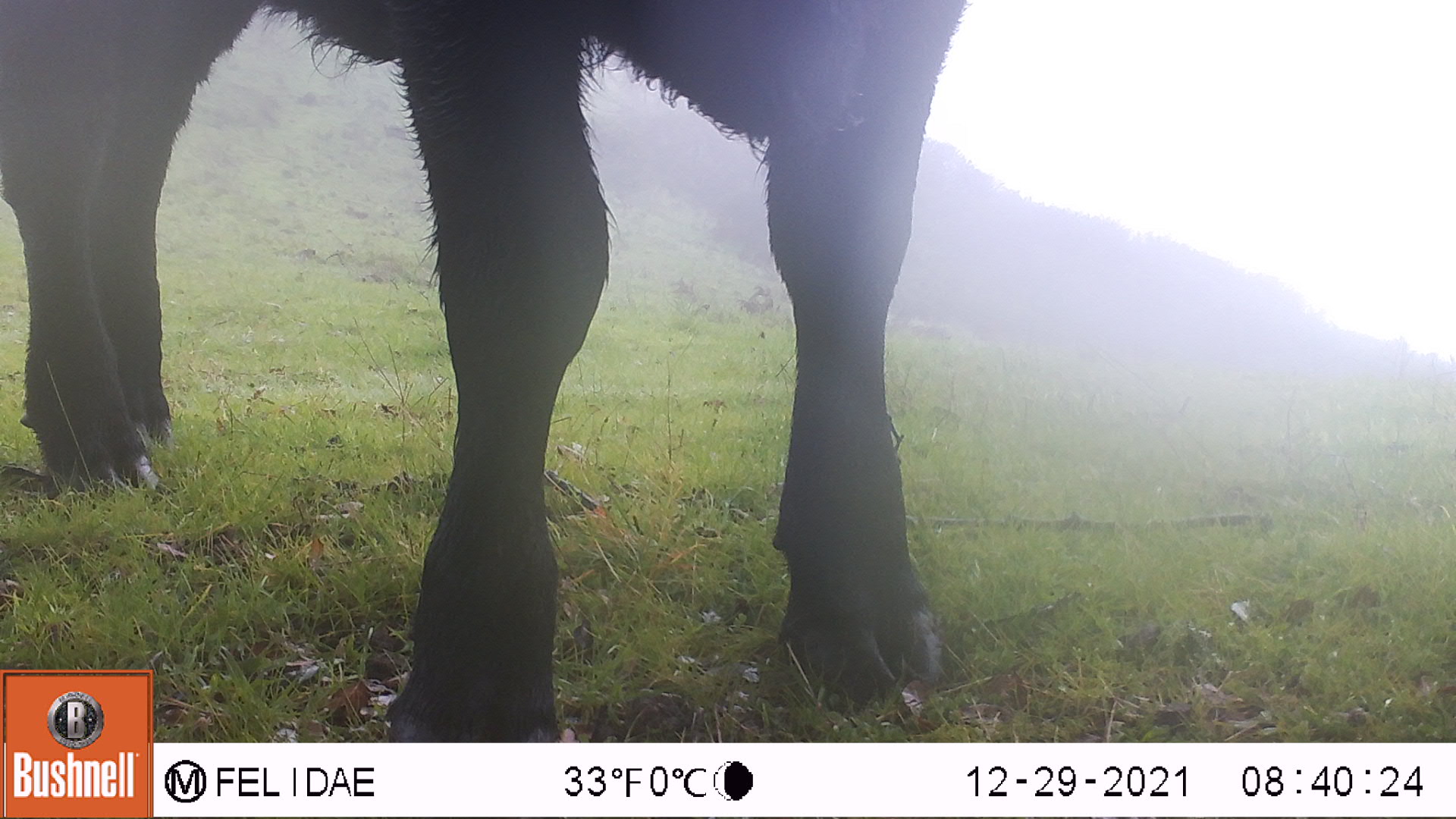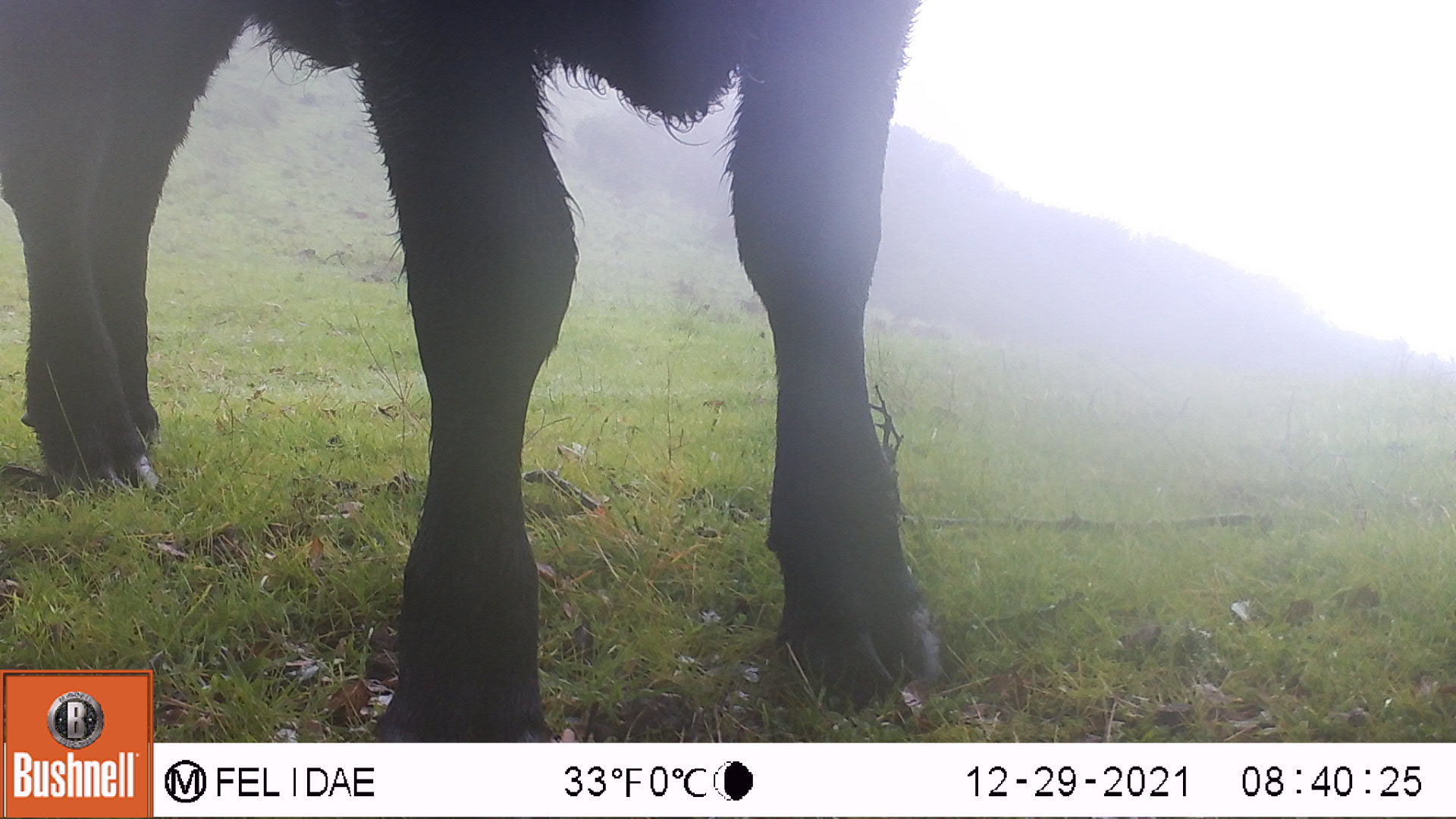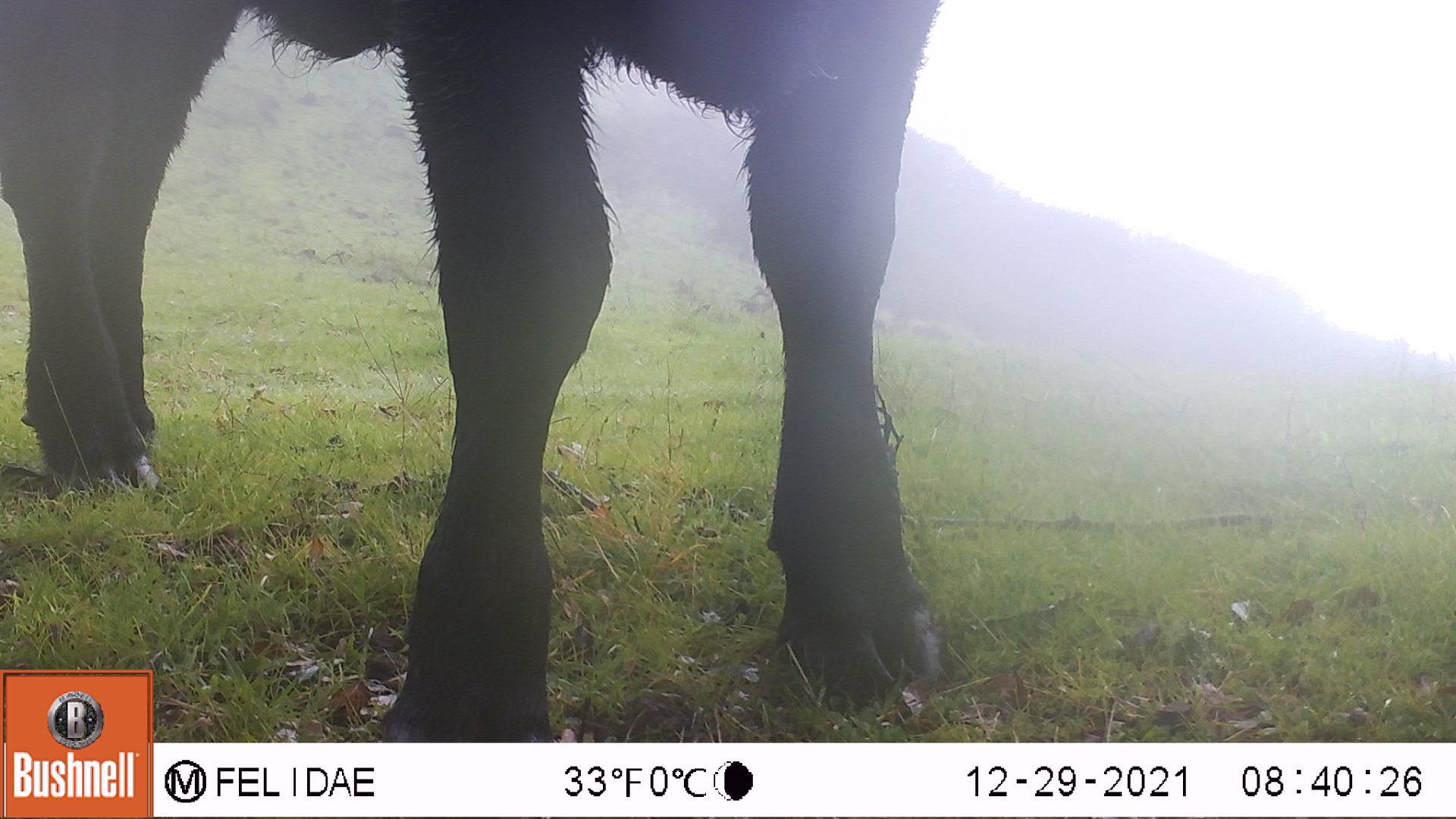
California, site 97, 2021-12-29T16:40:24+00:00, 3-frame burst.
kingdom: Animalia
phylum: Chordata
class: Mammalia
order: Artiodactyla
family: Bovidae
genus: Bos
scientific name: Bos taurus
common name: domestic cattle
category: cattle